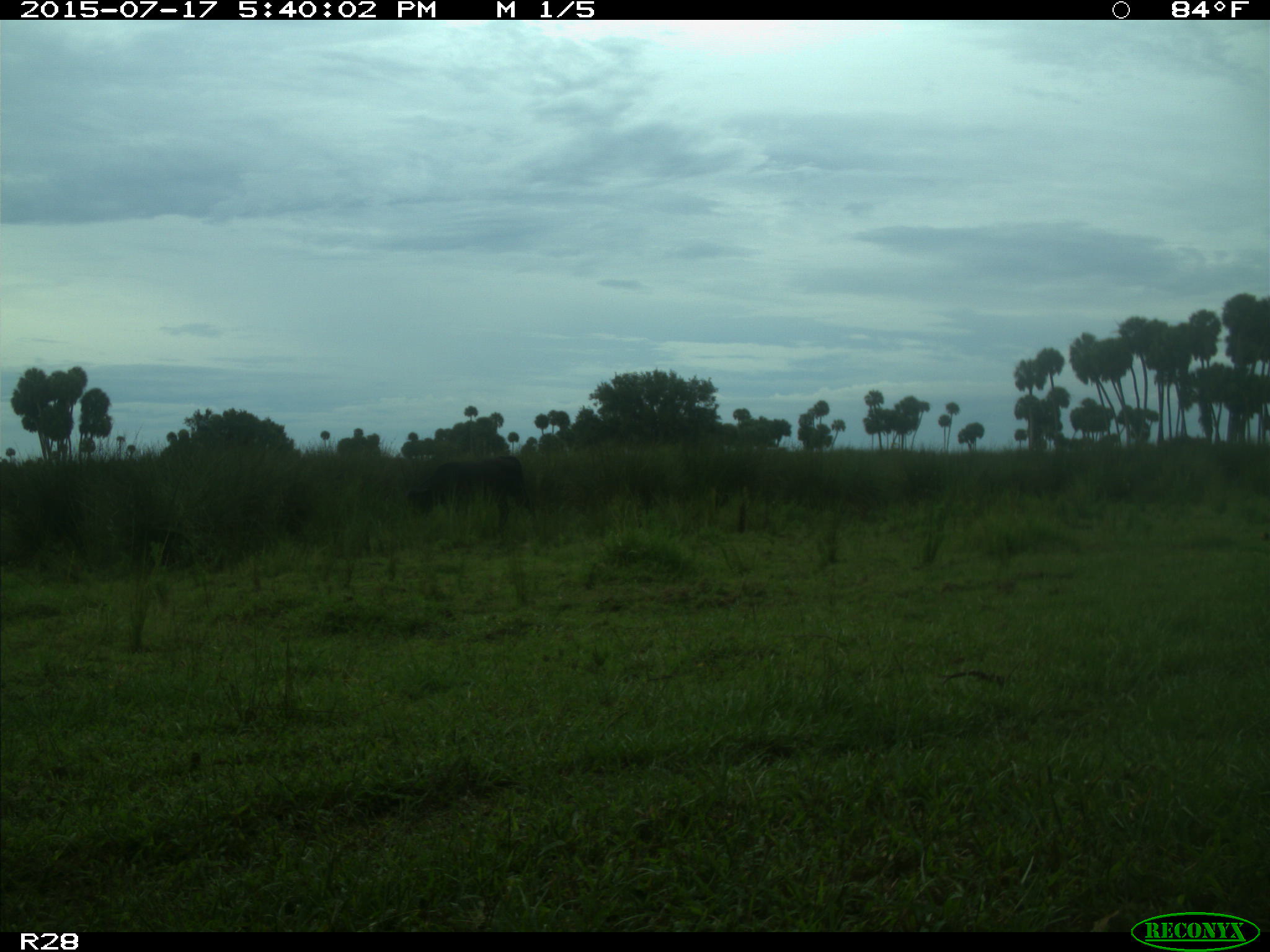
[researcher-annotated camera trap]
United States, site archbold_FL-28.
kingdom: Animalia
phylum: Chordata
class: Mammalia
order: Artiodactyla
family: Bovidae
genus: Bos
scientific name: Bos taurus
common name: domestic cow